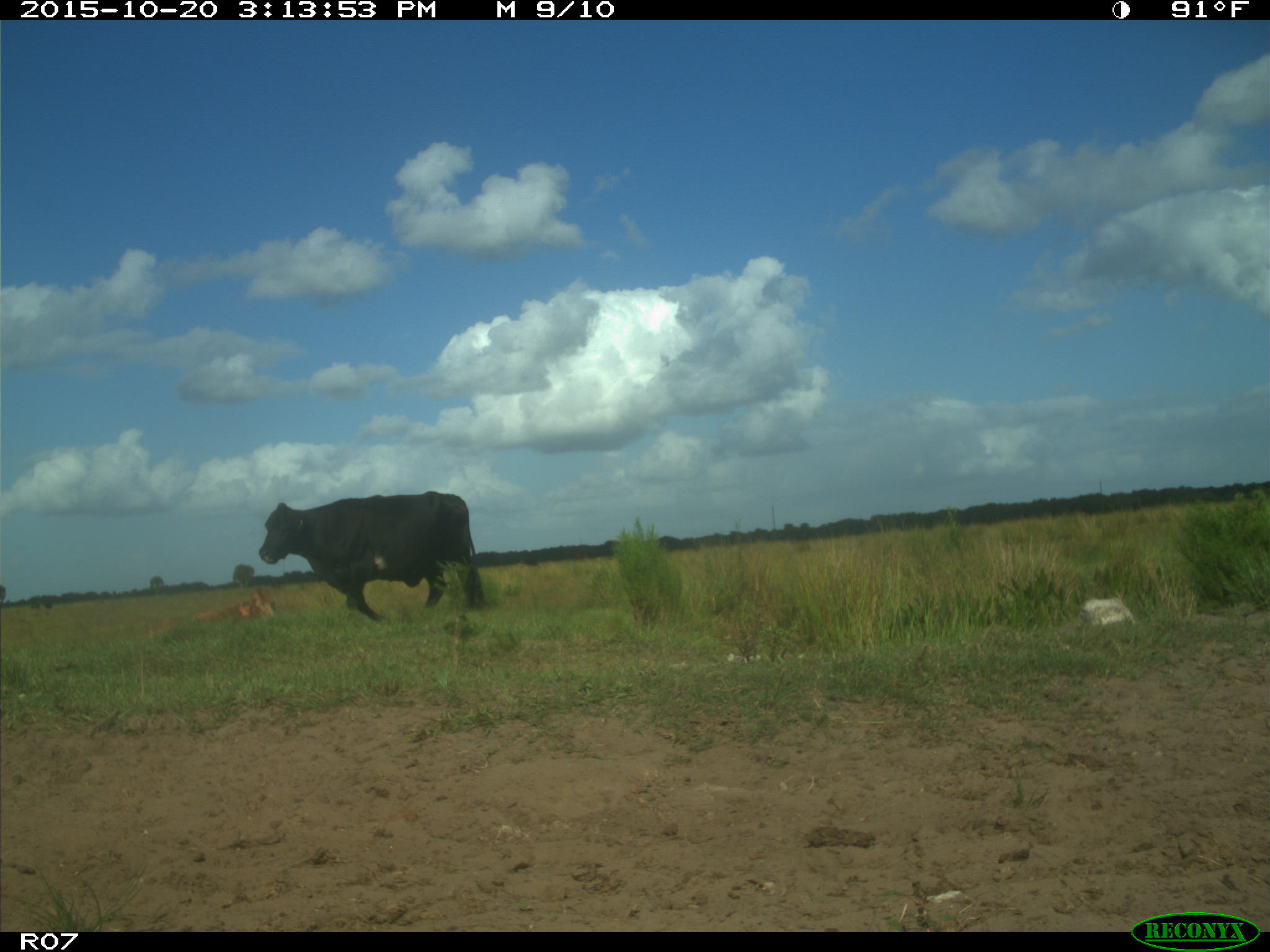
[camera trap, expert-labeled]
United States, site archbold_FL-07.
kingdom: Animalia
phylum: Chordata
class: Mammalia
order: Artiodactyla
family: Bovidae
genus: Bos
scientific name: Bos taurus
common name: domestic cow